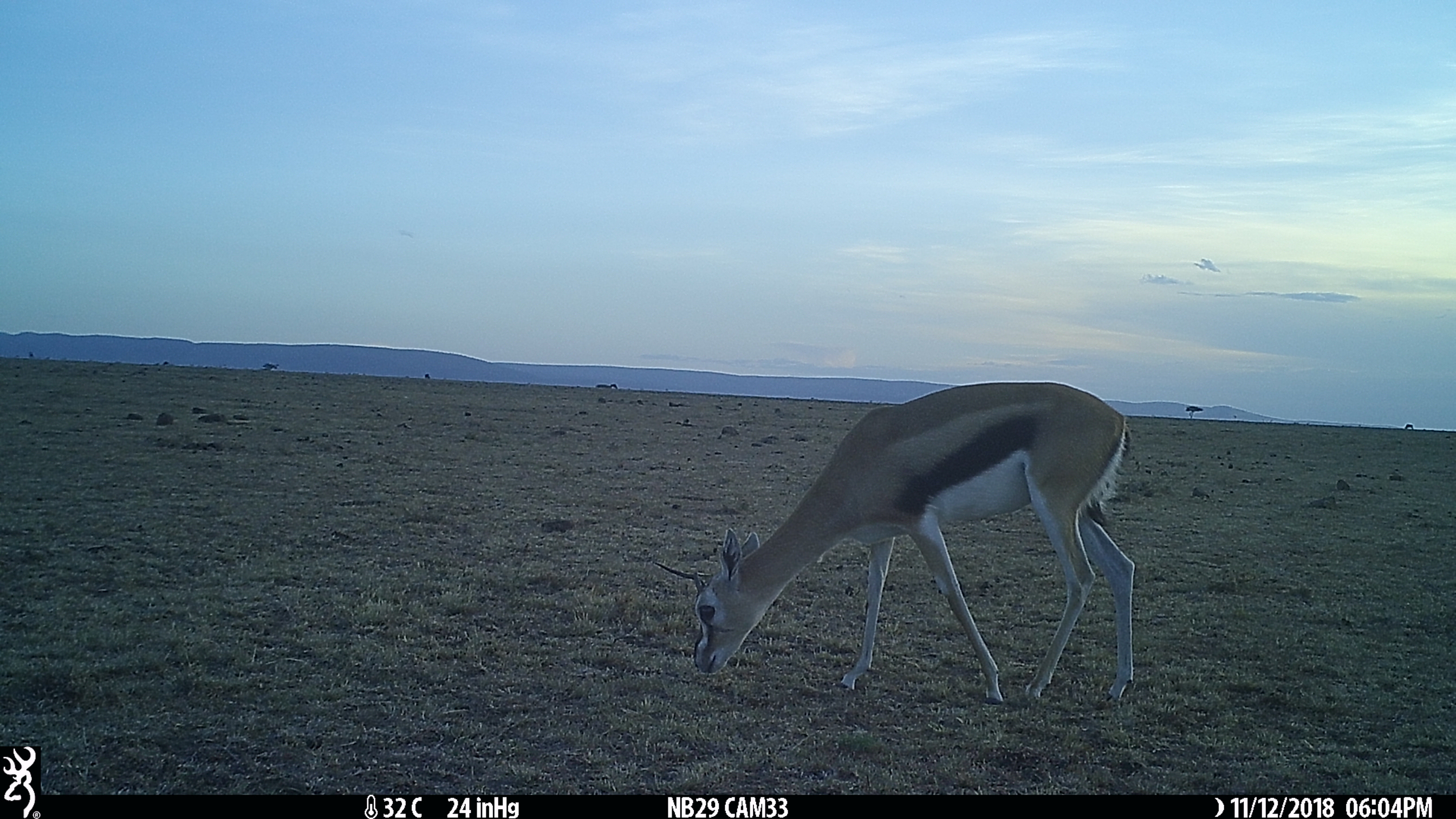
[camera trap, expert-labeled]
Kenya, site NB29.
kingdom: Animalia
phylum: Chordata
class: Mammalia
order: Artiodactyla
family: Bovidae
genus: Eudorcas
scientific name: Eudorcas thomsonii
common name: thomon's gazelle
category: gazelle thomsons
Gazelle thomsons (thomon's gazelle) (Eudorcas thomsonii).